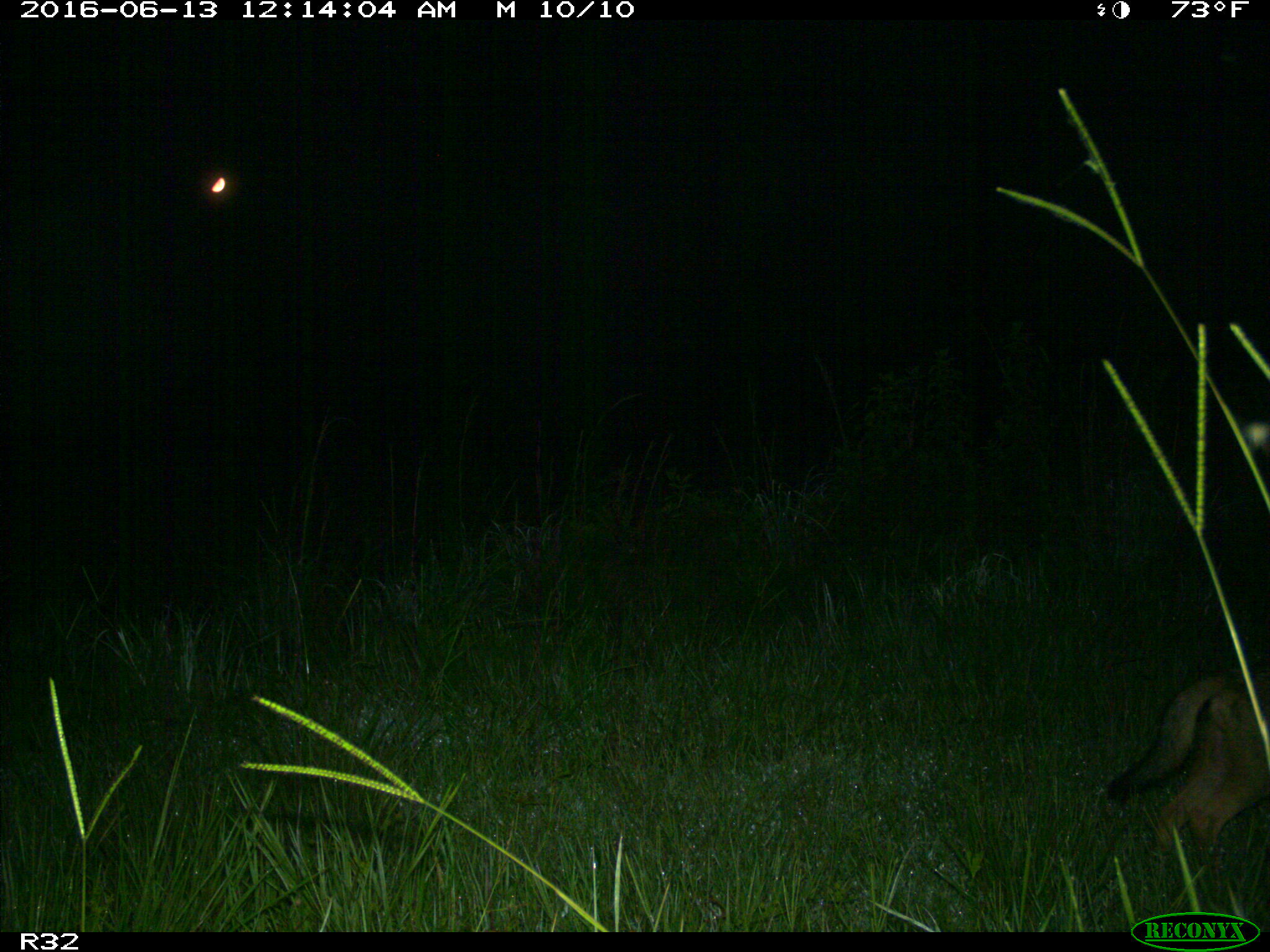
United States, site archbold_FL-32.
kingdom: Animalia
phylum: Chordata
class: Mammalia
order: Carnivora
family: Canidae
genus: Canis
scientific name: Canis latrans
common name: coyote